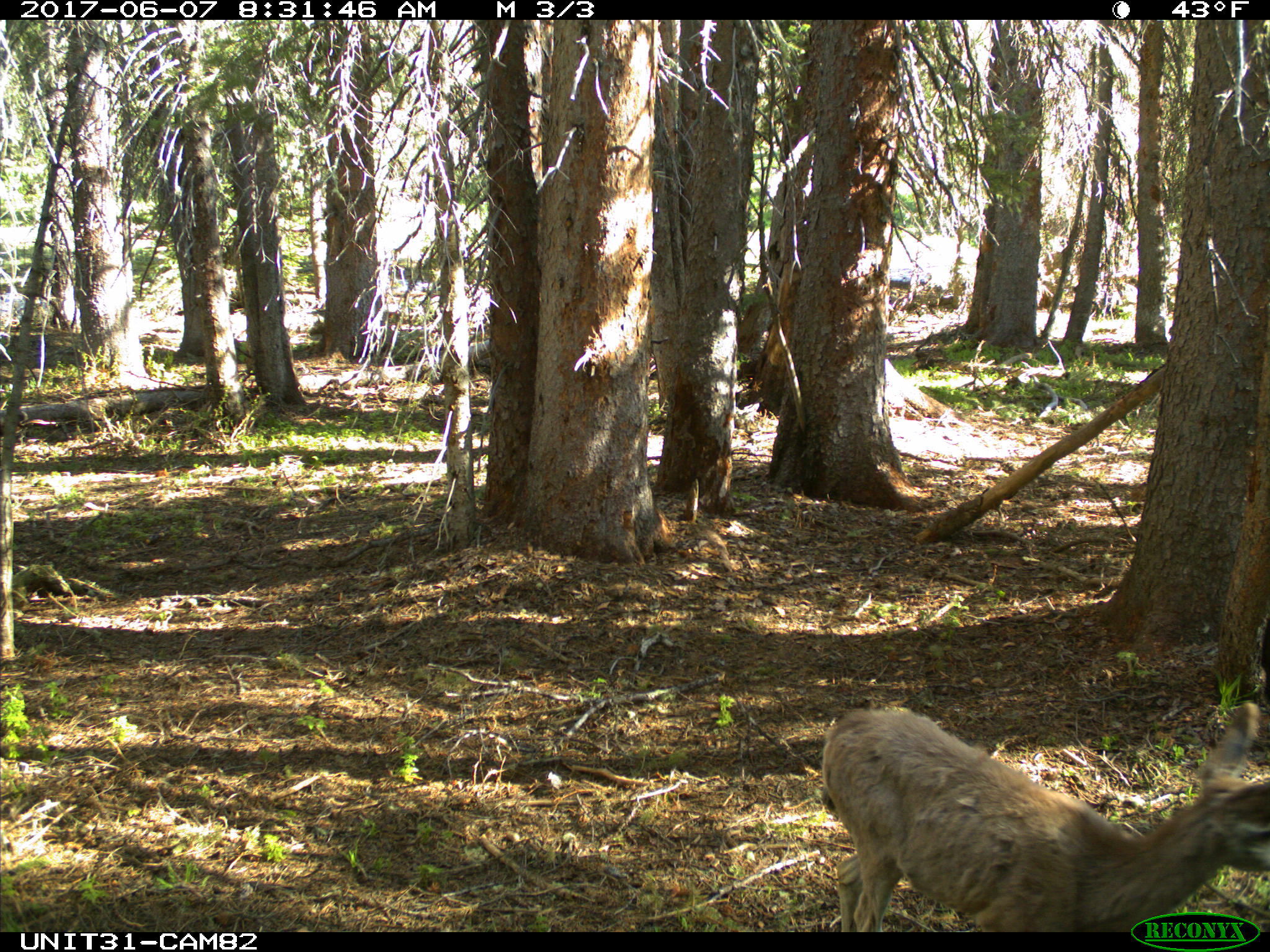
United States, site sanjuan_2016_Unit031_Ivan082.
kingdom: Animalia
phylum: Chordata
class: Mammalia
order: Artiodactyla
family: Cervidae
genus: Odocoileus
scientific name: Odocoileus hemionus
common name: mule deer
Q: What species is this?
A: Odocoileus hemionus (mule deer).